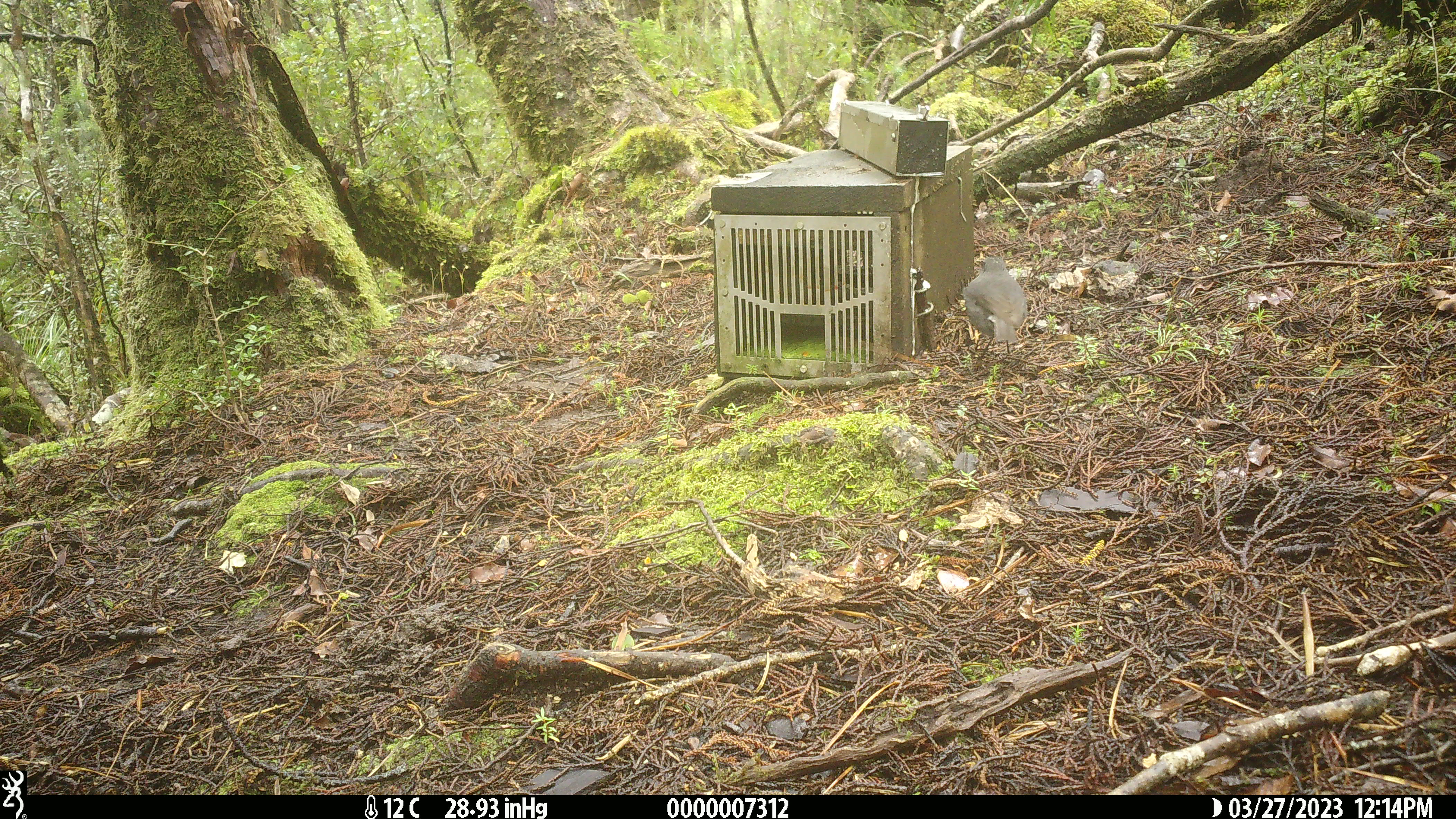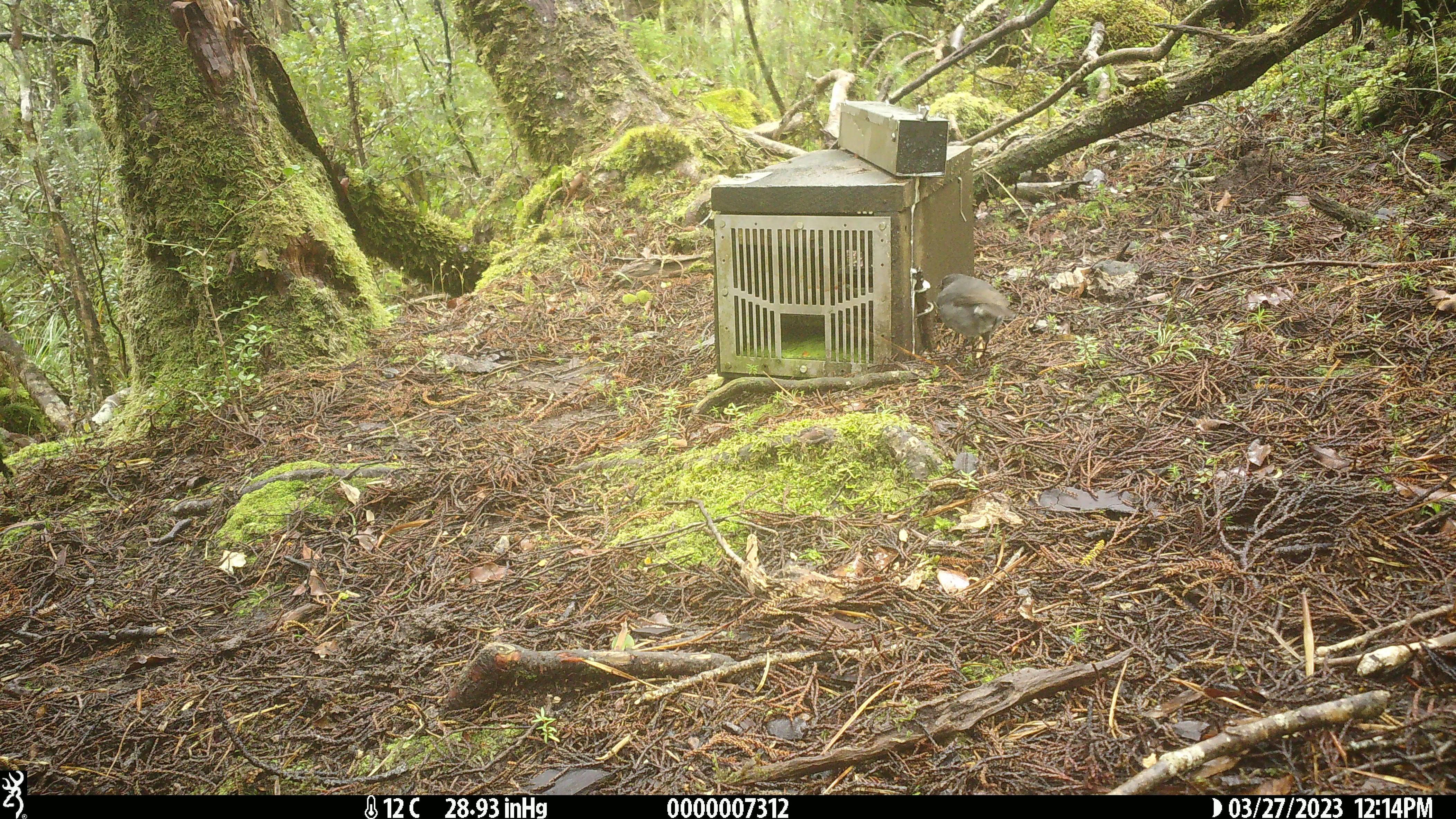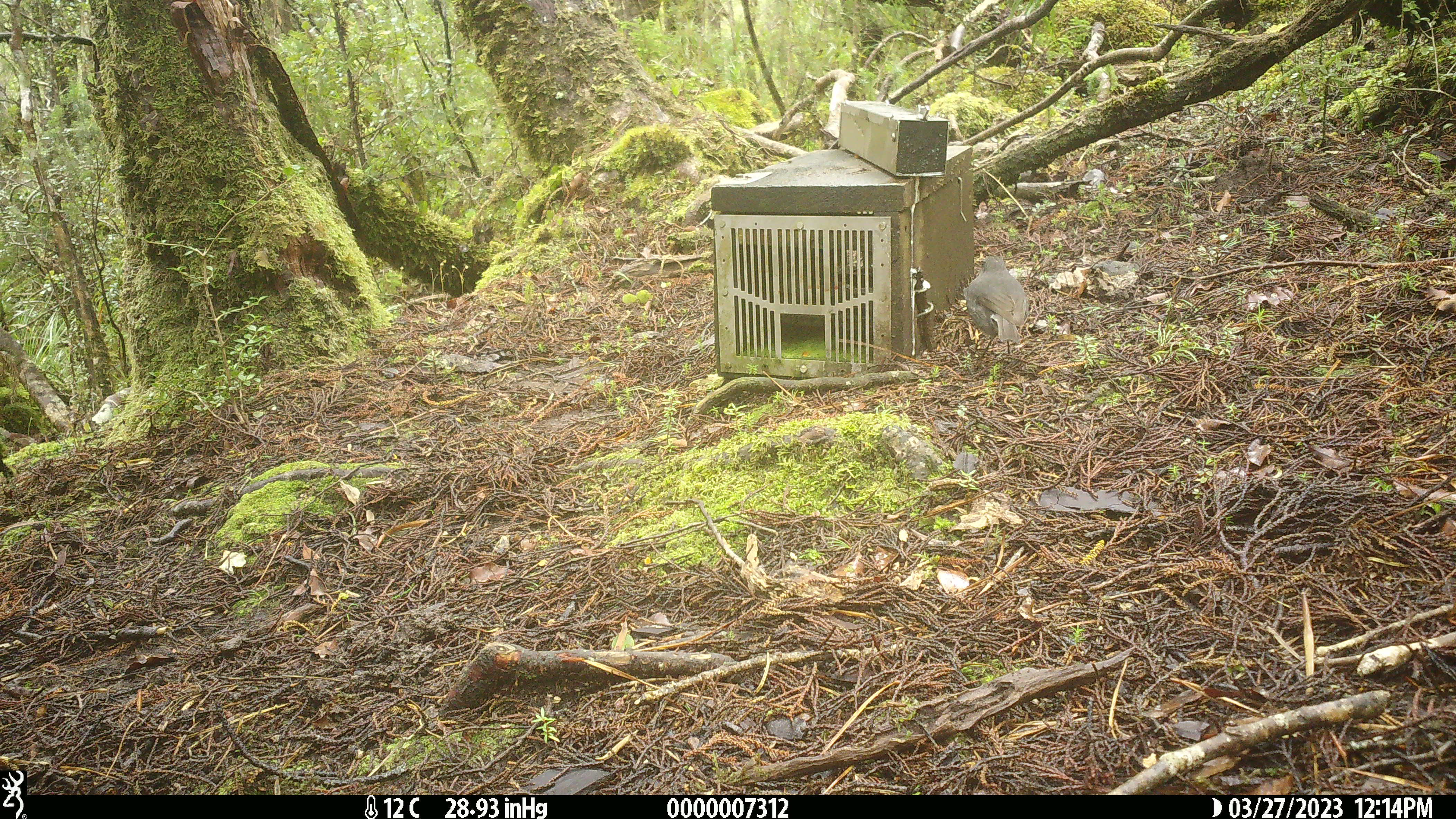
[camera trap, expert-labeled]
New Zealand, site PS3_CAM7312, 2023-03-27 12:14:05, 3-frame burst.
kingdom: Animalia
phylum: Chordata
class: Aves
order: Passeriformes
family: Petroicidae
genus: Petroica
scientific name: Petroica australis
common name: new zealand robin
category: robin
Robin (new zealand robin) (Petroica australis).